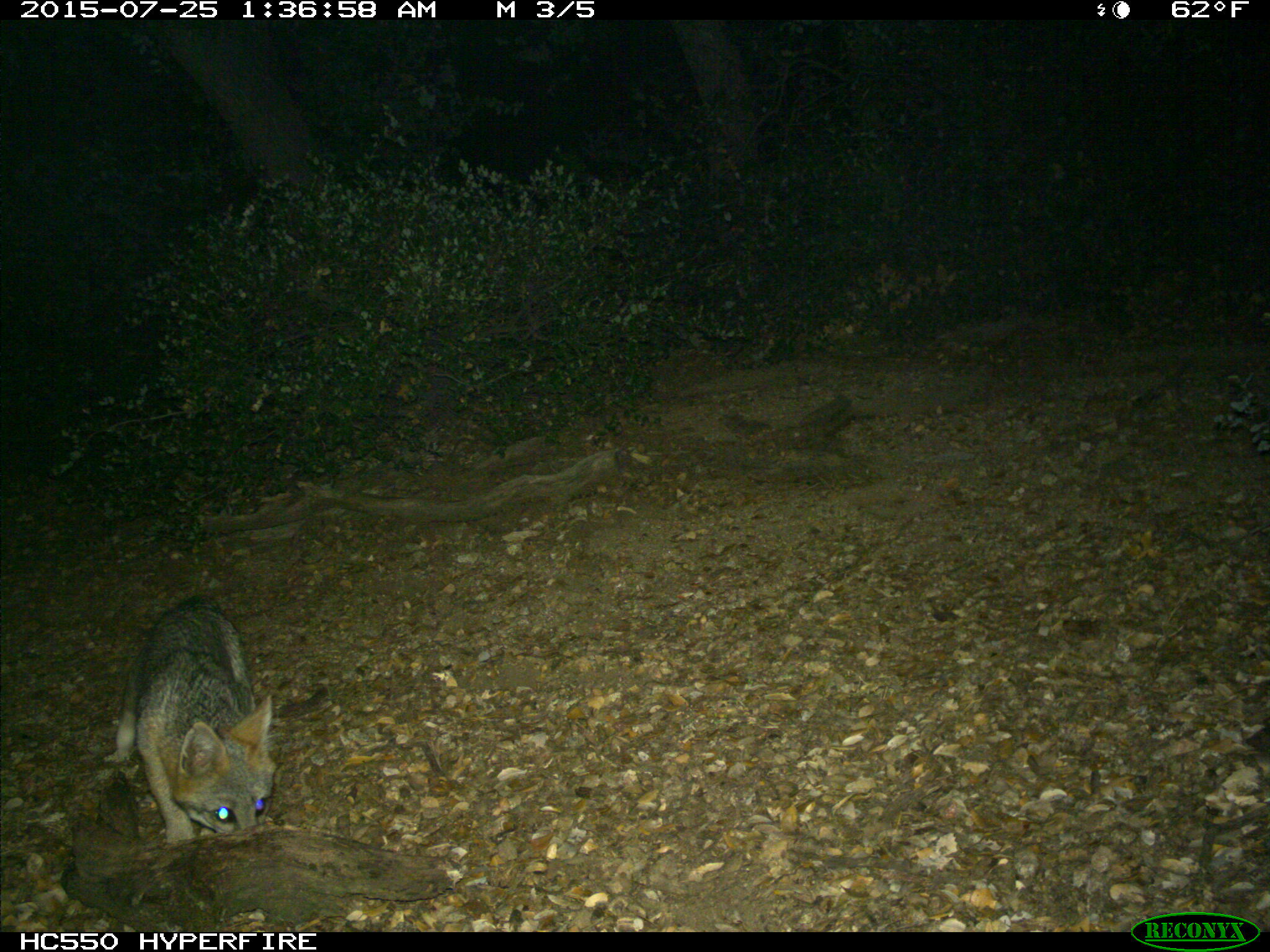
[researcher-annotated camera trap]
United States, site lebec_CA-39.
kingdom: Animalia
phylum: Chordata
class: Mammalia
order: Carnivora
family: Canidae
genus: Urocyon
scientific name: Urocyon cinereoargenteus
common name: gray fox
Urocyon cinereoargenteus (gray fox).